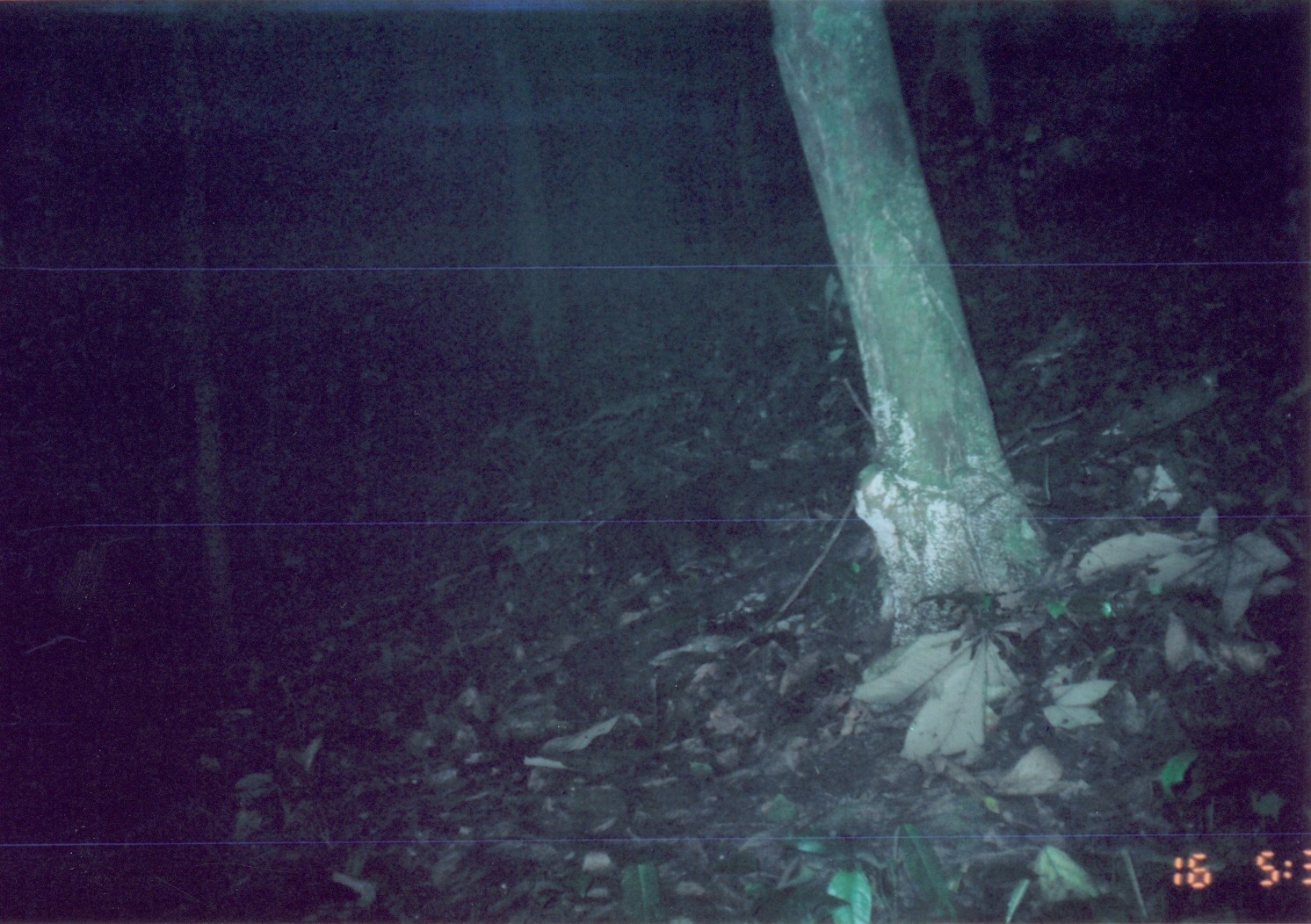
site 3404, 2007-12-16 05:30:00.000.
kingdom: Animalia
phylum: Chordata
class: Mammalia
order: Carnivora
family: Herpestidae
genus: Bdeogale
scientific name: Bdeogale crassicauda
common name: bushy-tailed mongoose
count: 1